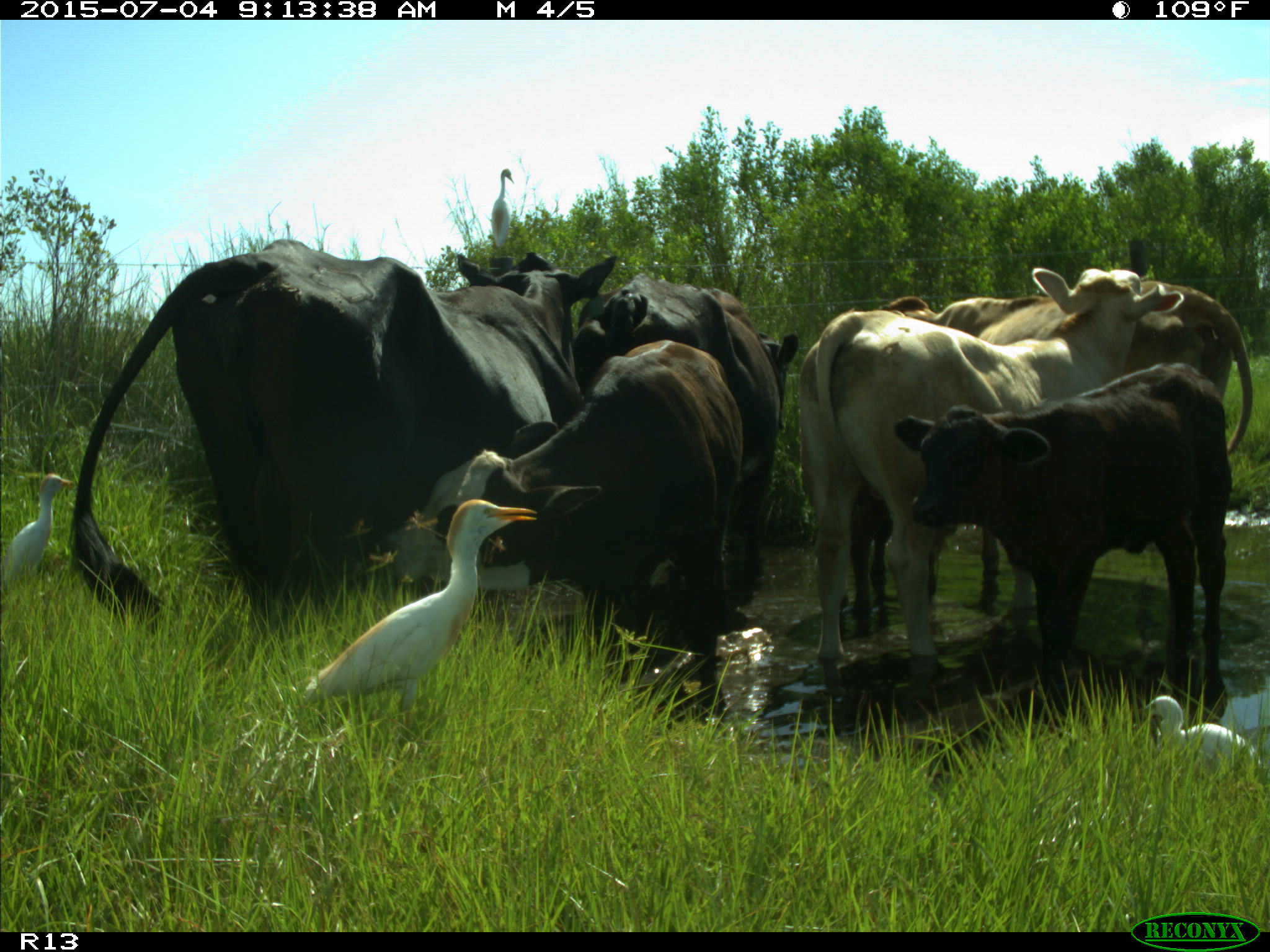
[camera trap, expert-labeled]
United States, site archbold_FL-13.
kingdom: Animalia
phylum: Chordata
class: Mammalia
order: Artiodactyla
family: Bovidae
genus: Bos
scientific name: Bos taurus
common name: domestic cow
Bos taurus (domestic cow).